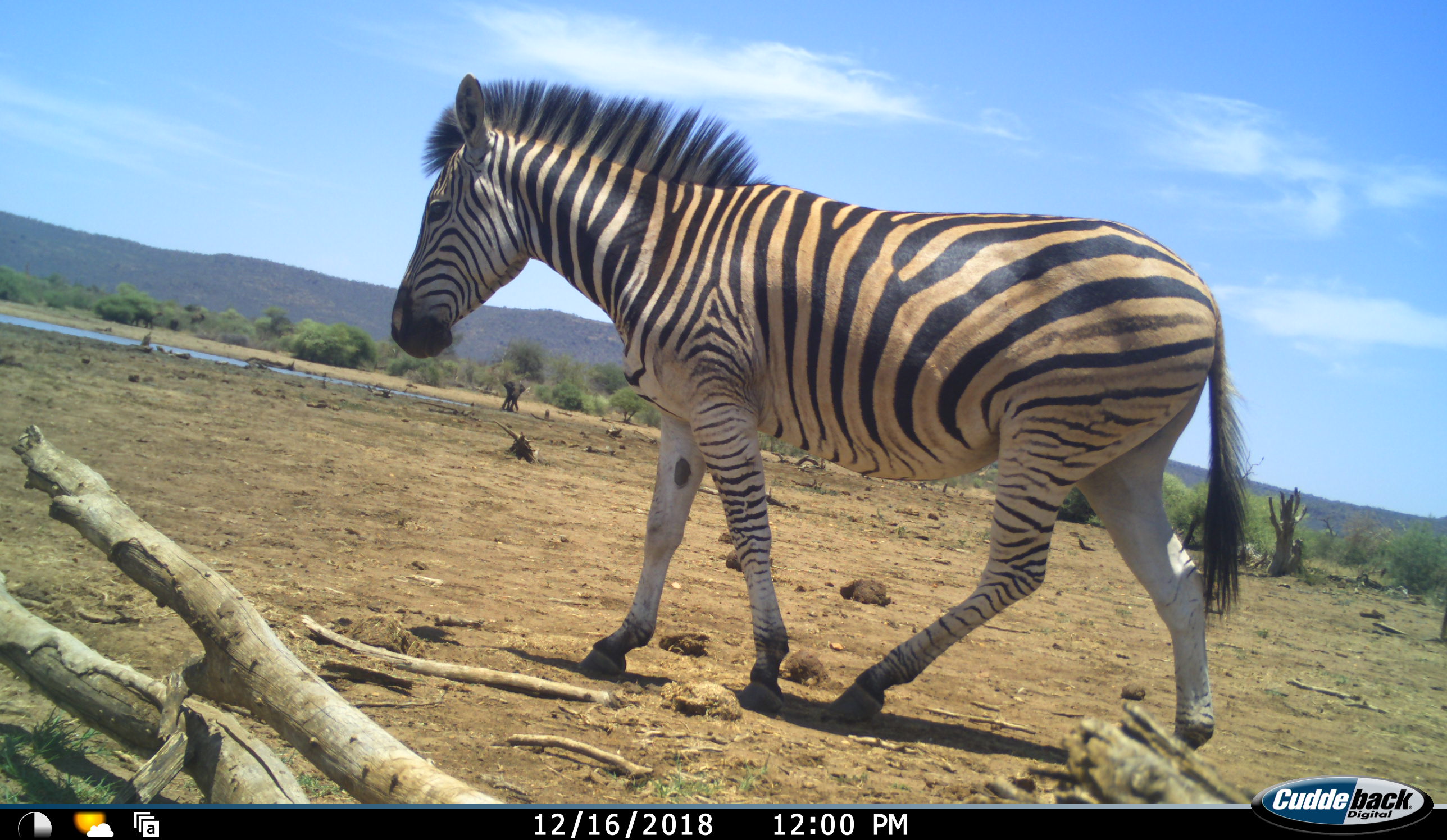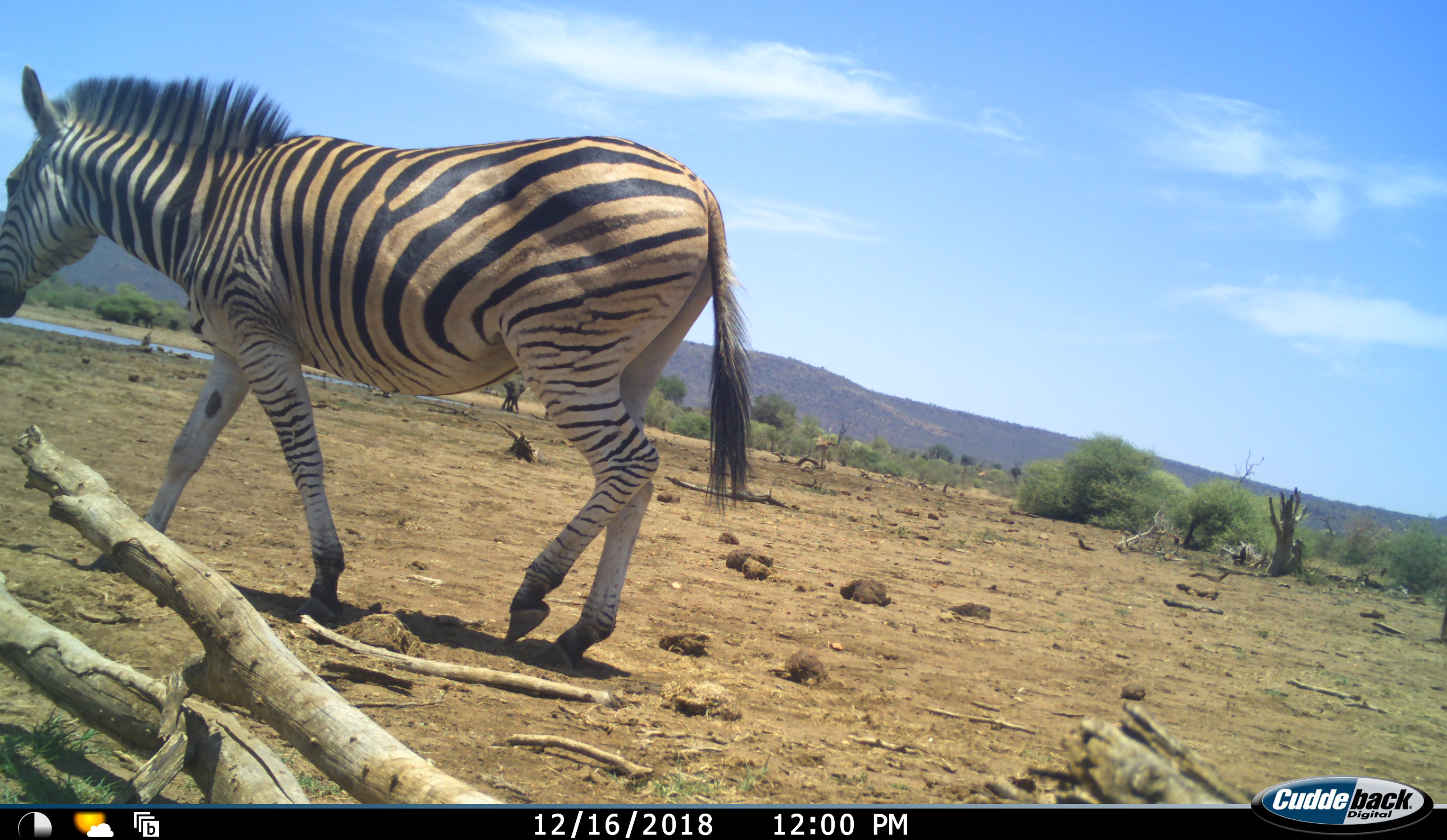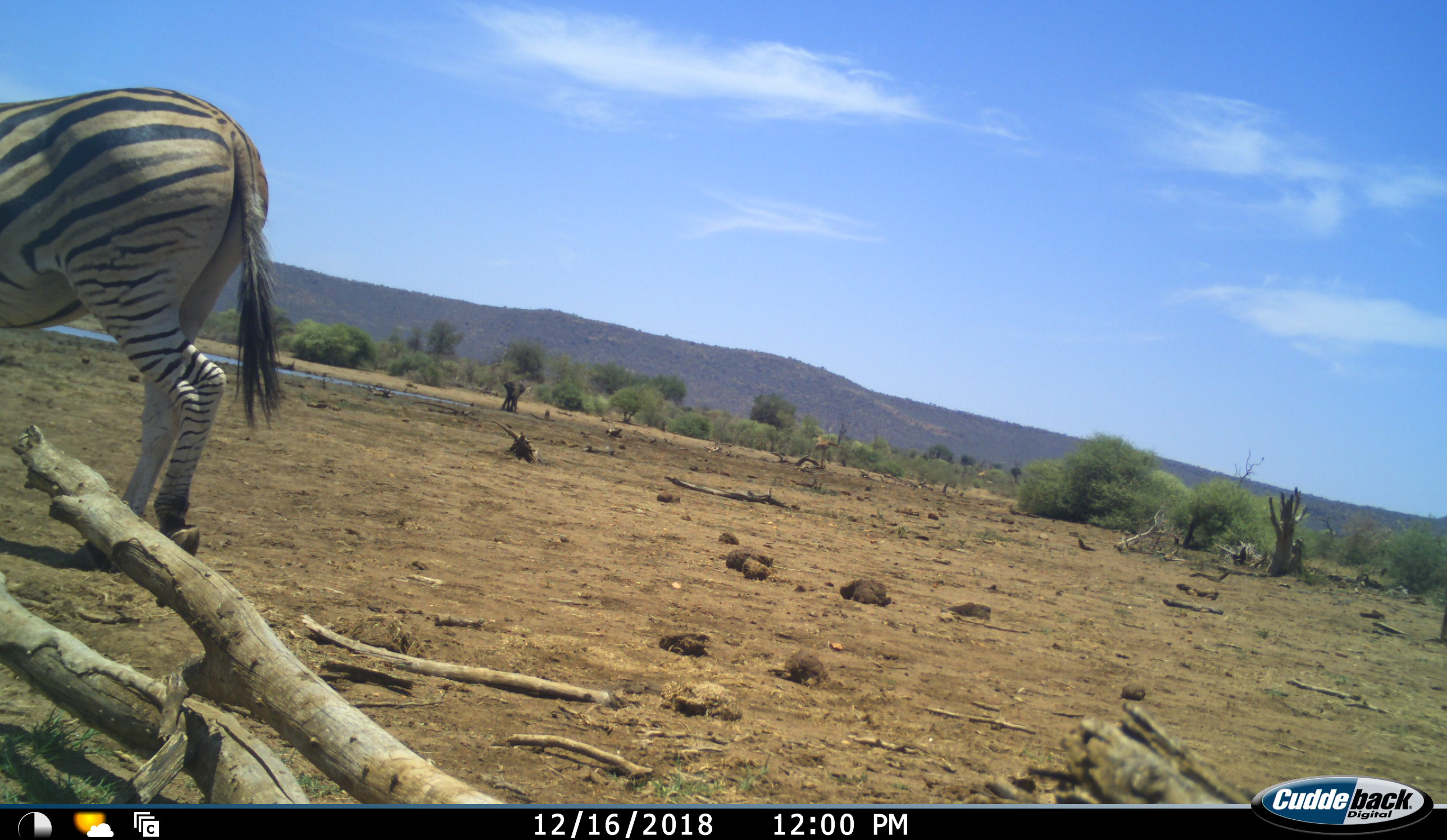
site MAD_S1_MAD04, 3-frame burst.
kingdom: Animalia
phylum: Chordata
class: Mammalia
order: Proboscidea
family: Elephantidae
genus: Loxodonta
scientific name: Loxodonta africana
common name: african bush elephant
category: elephant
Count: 1.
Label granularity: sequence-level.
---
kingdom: Animalia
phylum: Chordata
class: Mammalia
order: Perissodactyla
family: Equidae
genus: Equus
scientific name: Equus quagga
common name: plains zebra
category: zebraplains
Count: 1.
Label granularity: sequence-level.